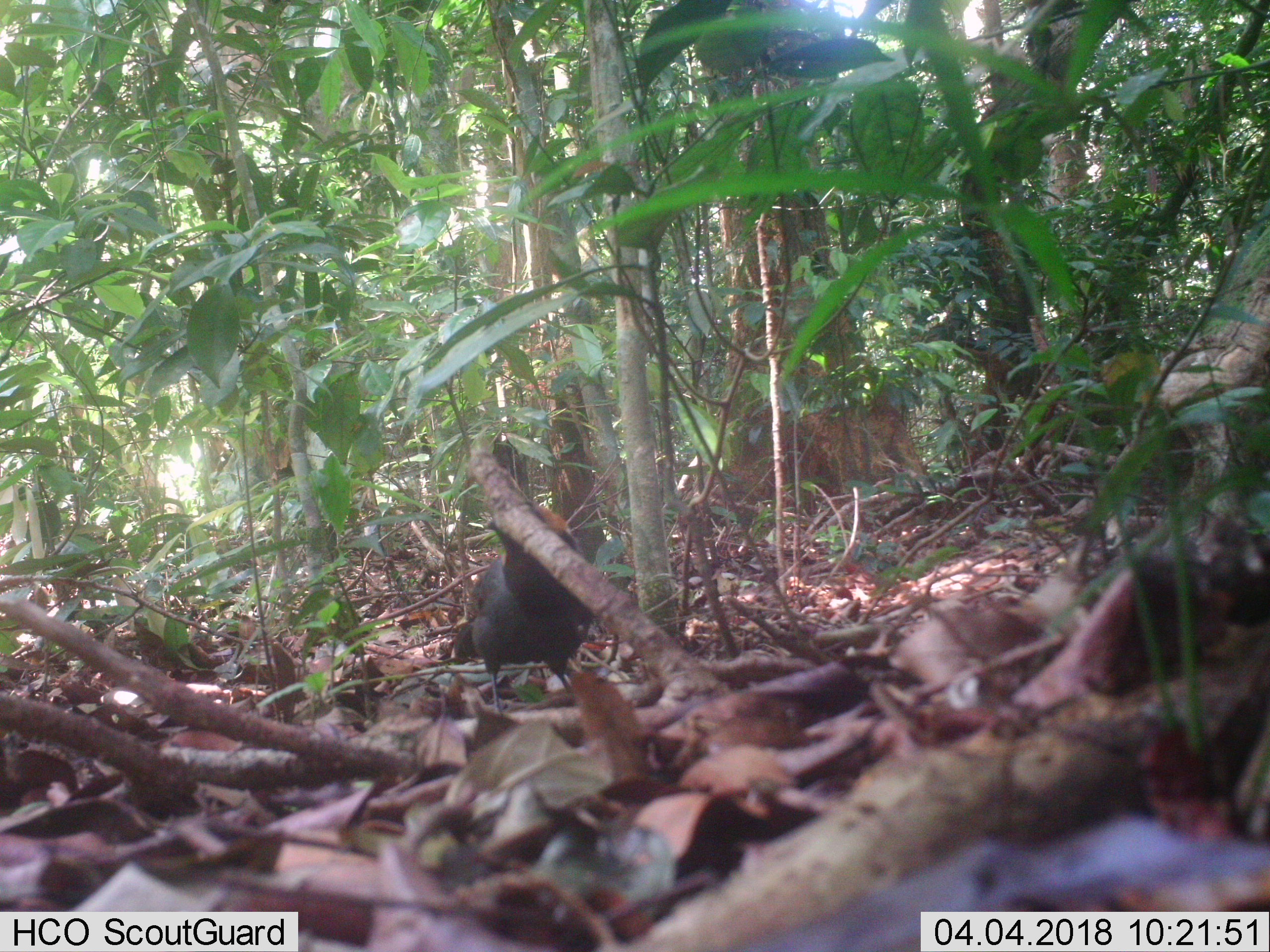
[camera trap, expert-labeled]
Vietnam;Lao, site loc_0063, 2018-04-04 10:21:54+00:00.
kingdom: Animalia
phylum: Chordata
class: Aves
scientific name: Aves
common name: bird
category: unidentified bird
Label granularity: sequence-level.